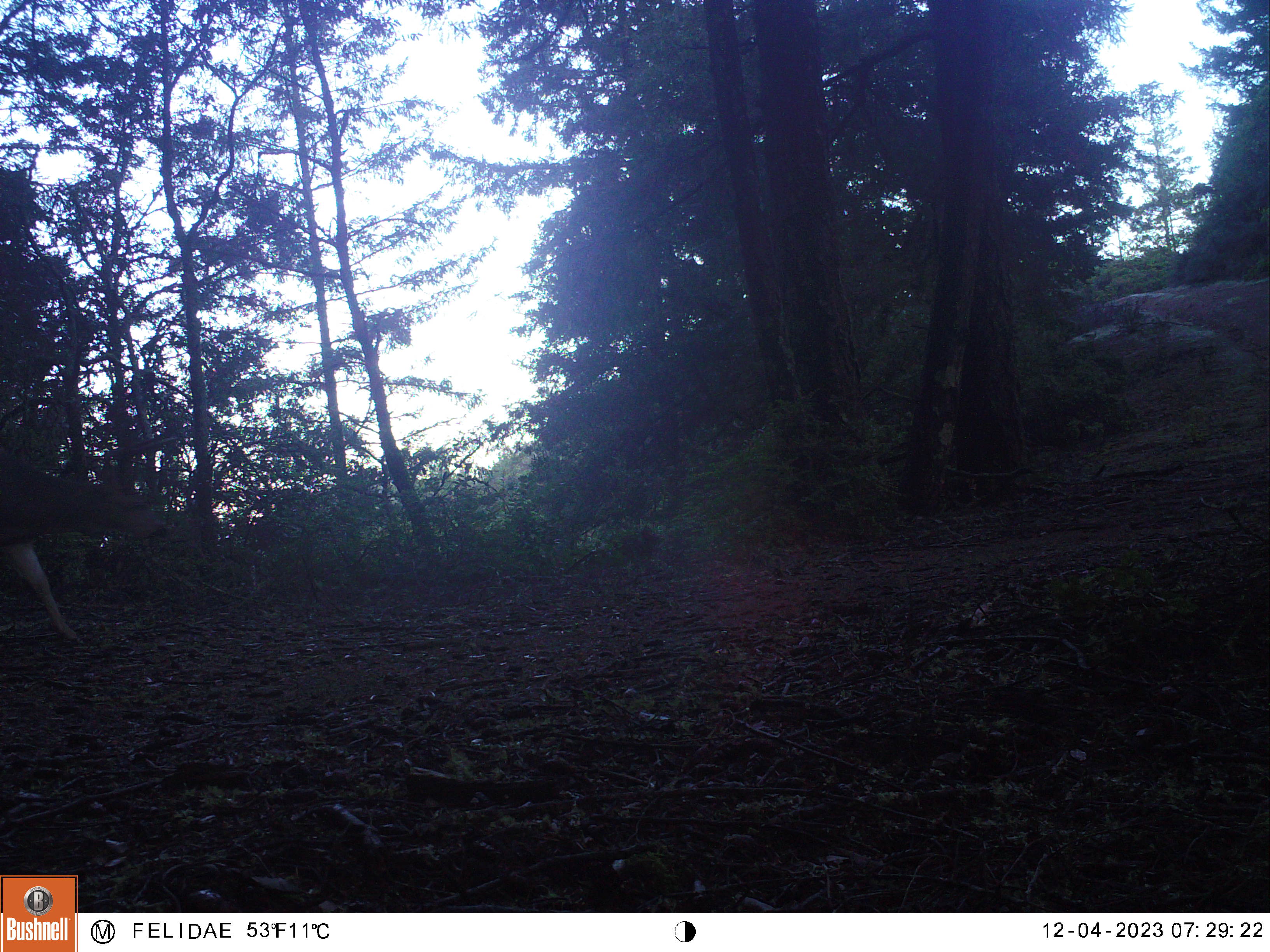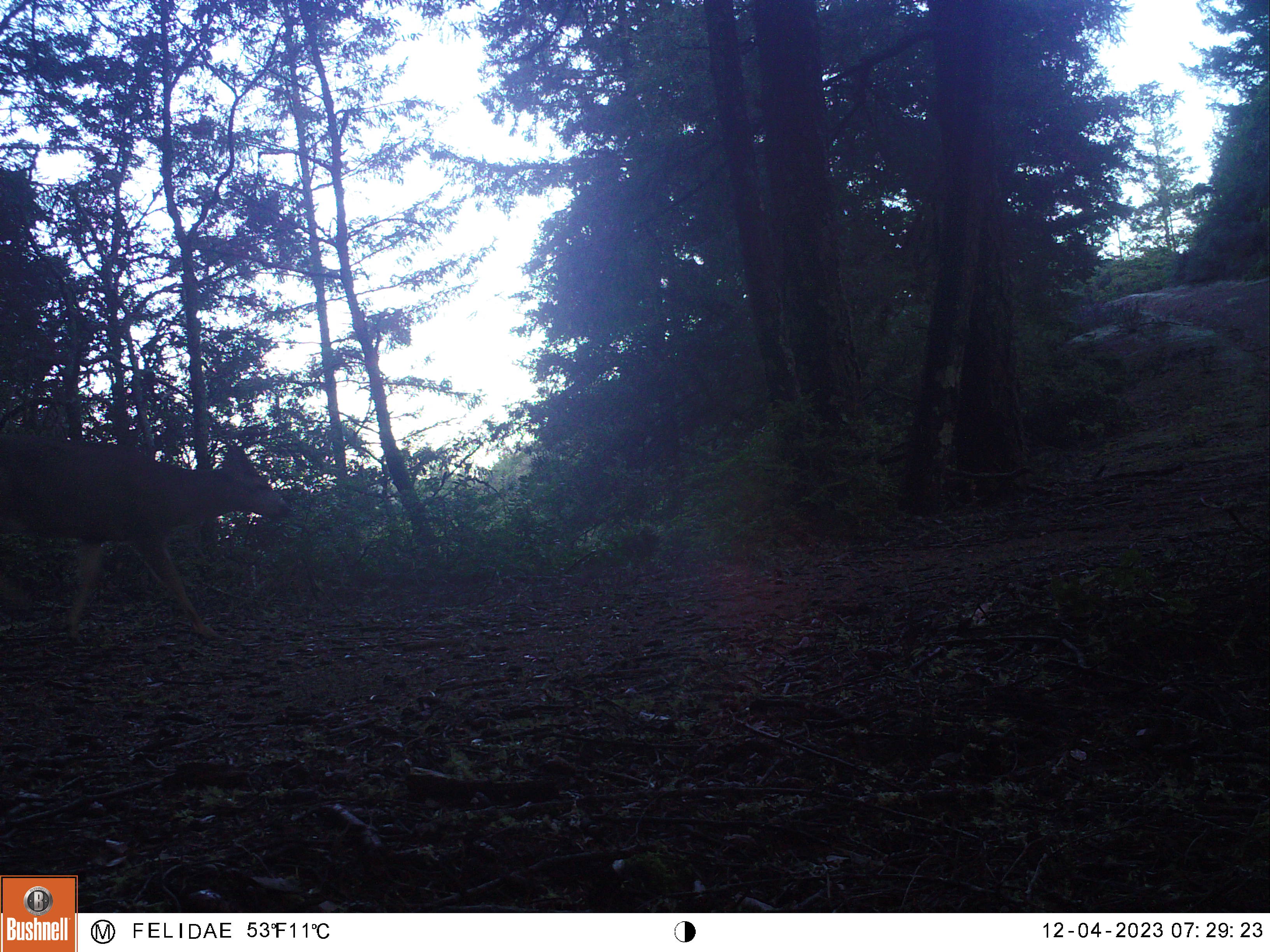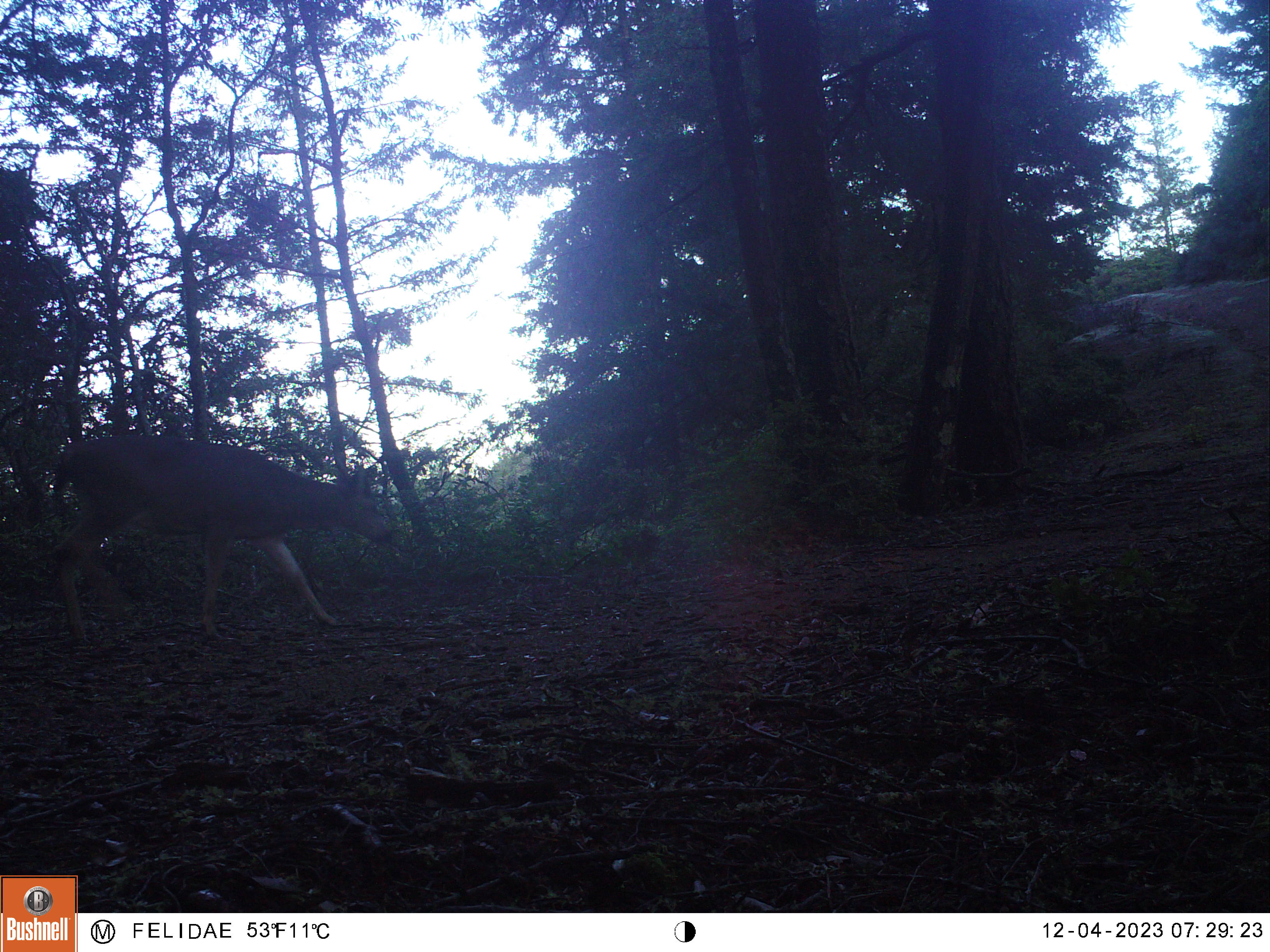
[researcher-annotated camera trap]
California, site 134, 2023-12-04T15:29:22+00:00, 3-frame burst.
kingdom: Animalia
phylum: Chordata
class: Mammalia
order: Artiodactyla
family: Cervidae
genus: Odocoileus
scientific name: Odocoileus hemionus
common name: mule deer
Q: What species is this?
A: Mule deer (Odocoileus hemionus).